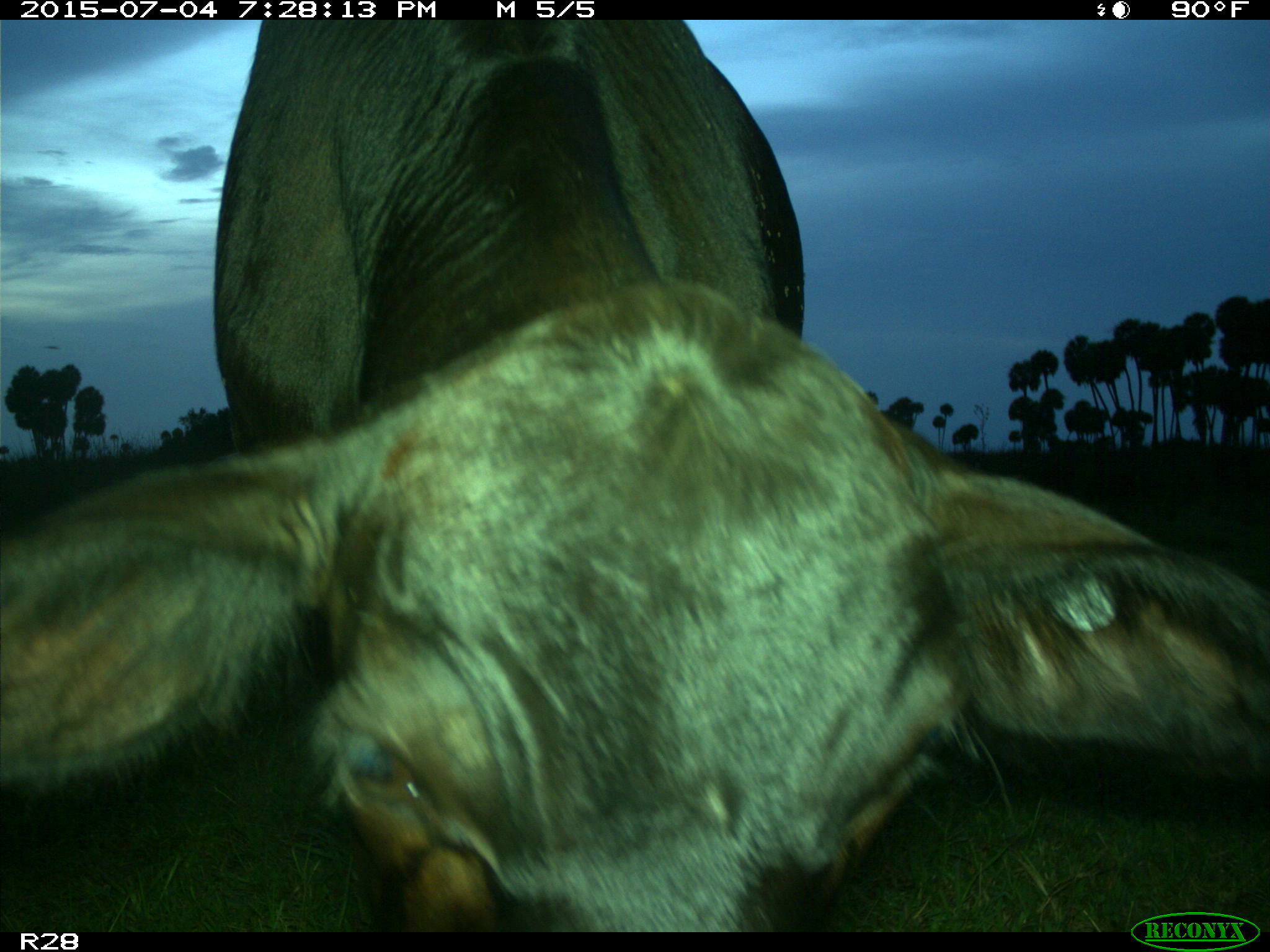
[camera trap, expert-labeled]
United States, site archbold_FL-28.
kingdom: Animalia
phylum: Chordata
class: Mammalia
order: Artiodactyla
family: Bovidae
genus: Bos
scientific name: Bos taurus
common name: domestic cow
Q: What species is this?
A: Bos taurus (domestic cow).